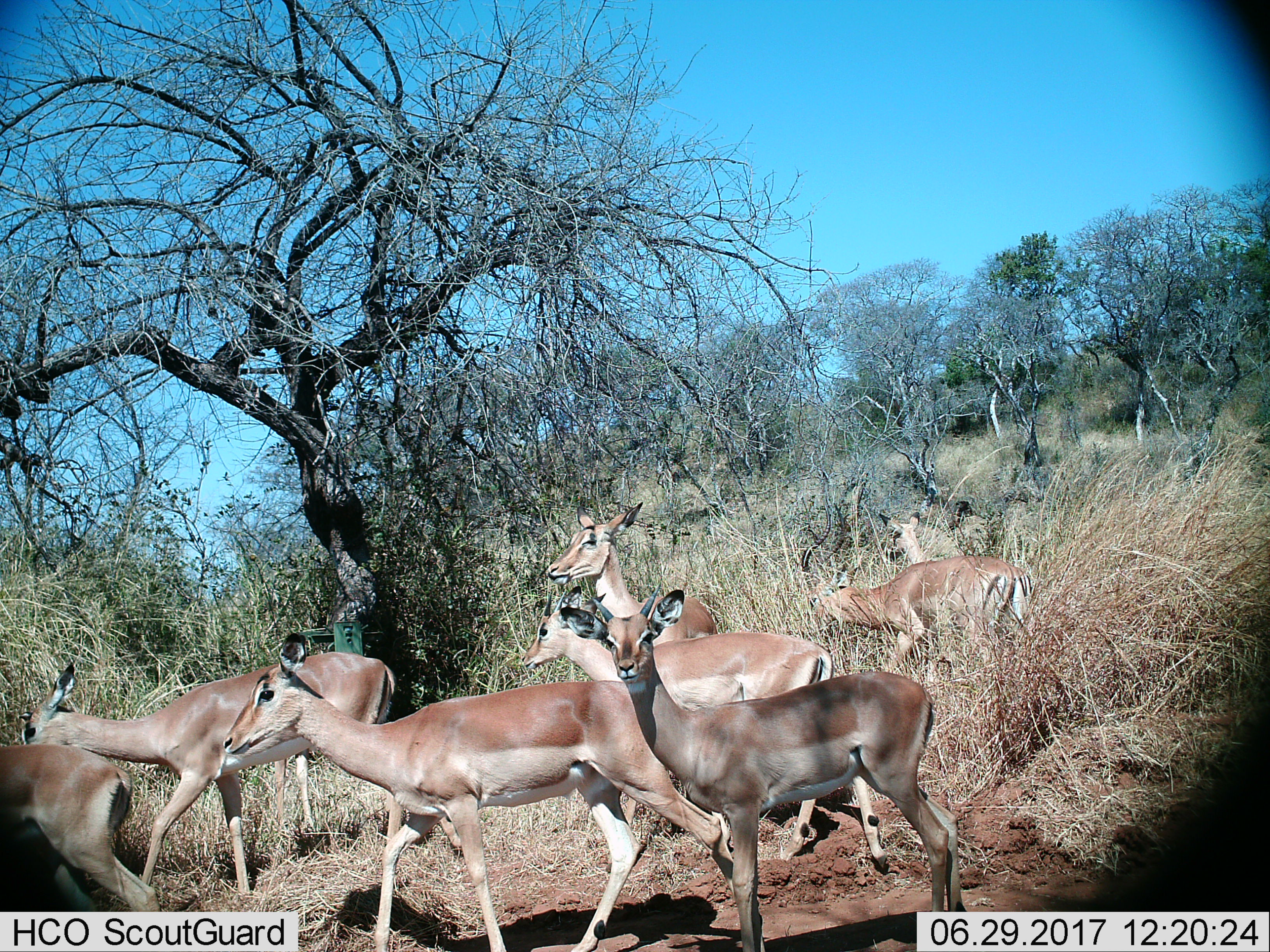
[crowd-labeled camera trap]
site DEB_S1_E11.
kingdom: Animalia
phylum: Chordata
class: Mammalia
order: Artiodactyla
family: Bovidae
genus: Aepyceros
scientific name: Aepyceros melampus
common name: impala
Impala (Aepyceros melampus), count 8. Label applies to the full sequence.